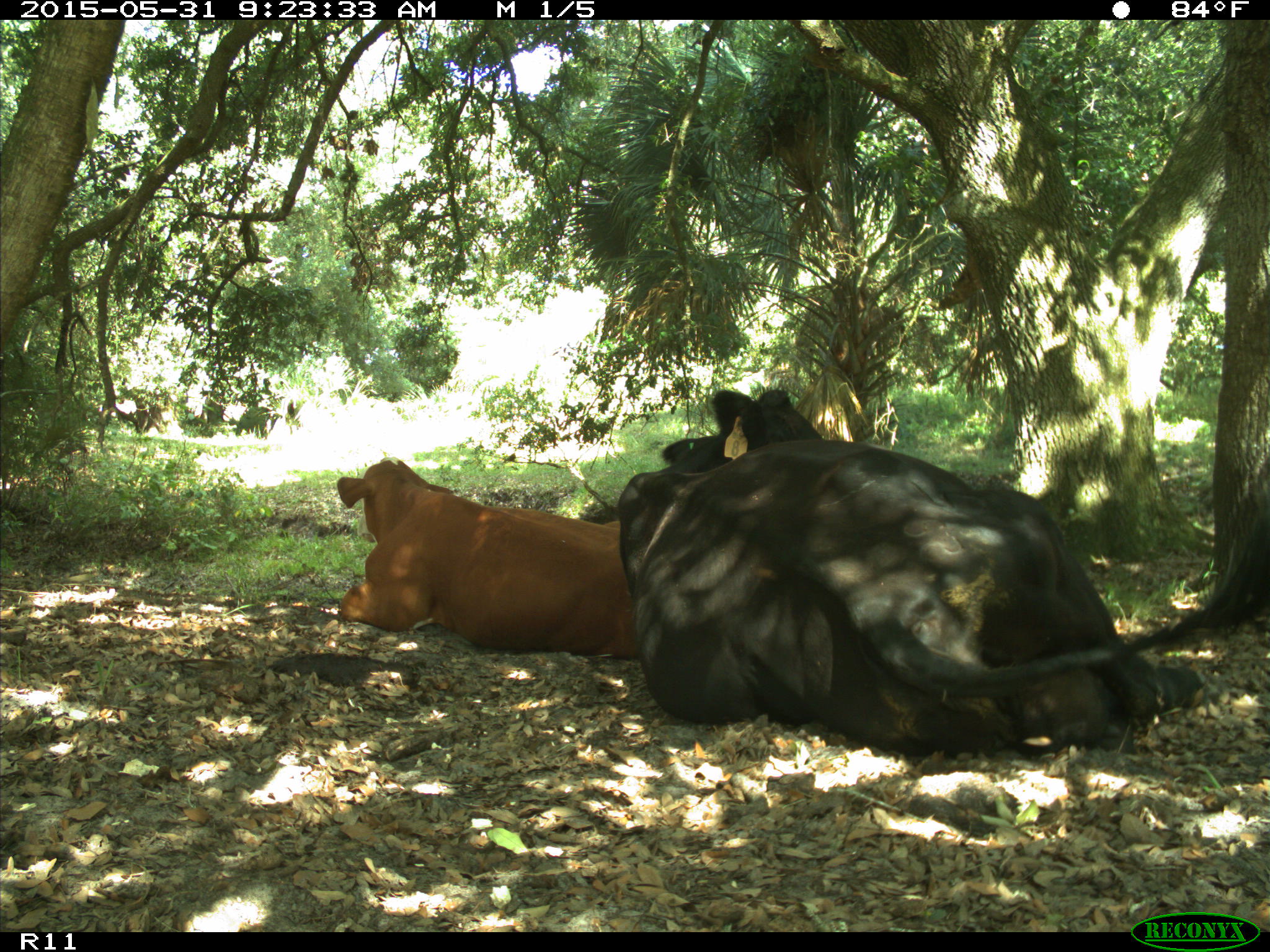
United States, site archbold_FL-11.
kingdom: Animalia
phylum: Chordata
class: Mammalia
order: Artiodactyla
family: Bovidae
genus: Bos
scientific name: Bos taurus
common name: domestic cow